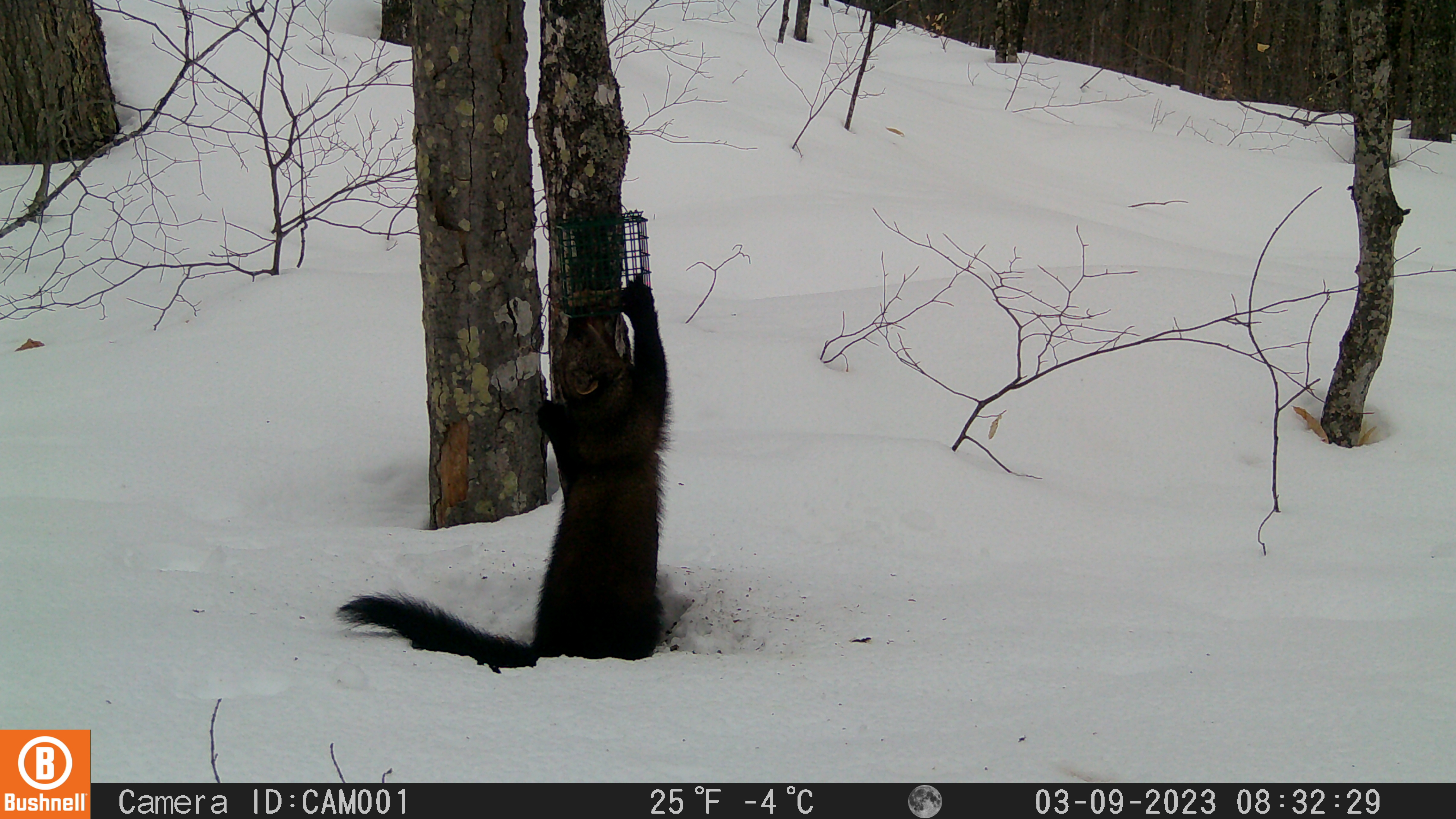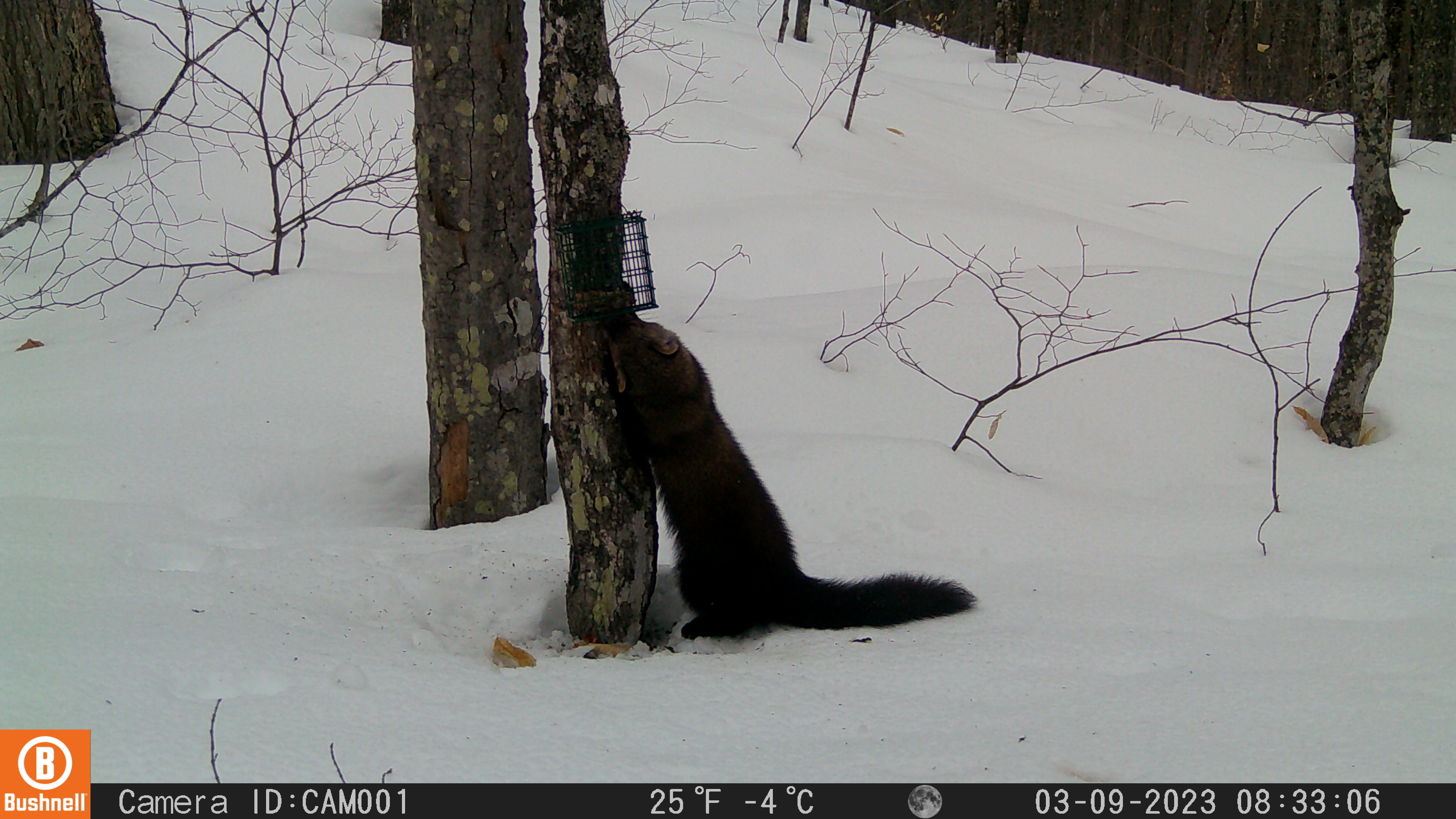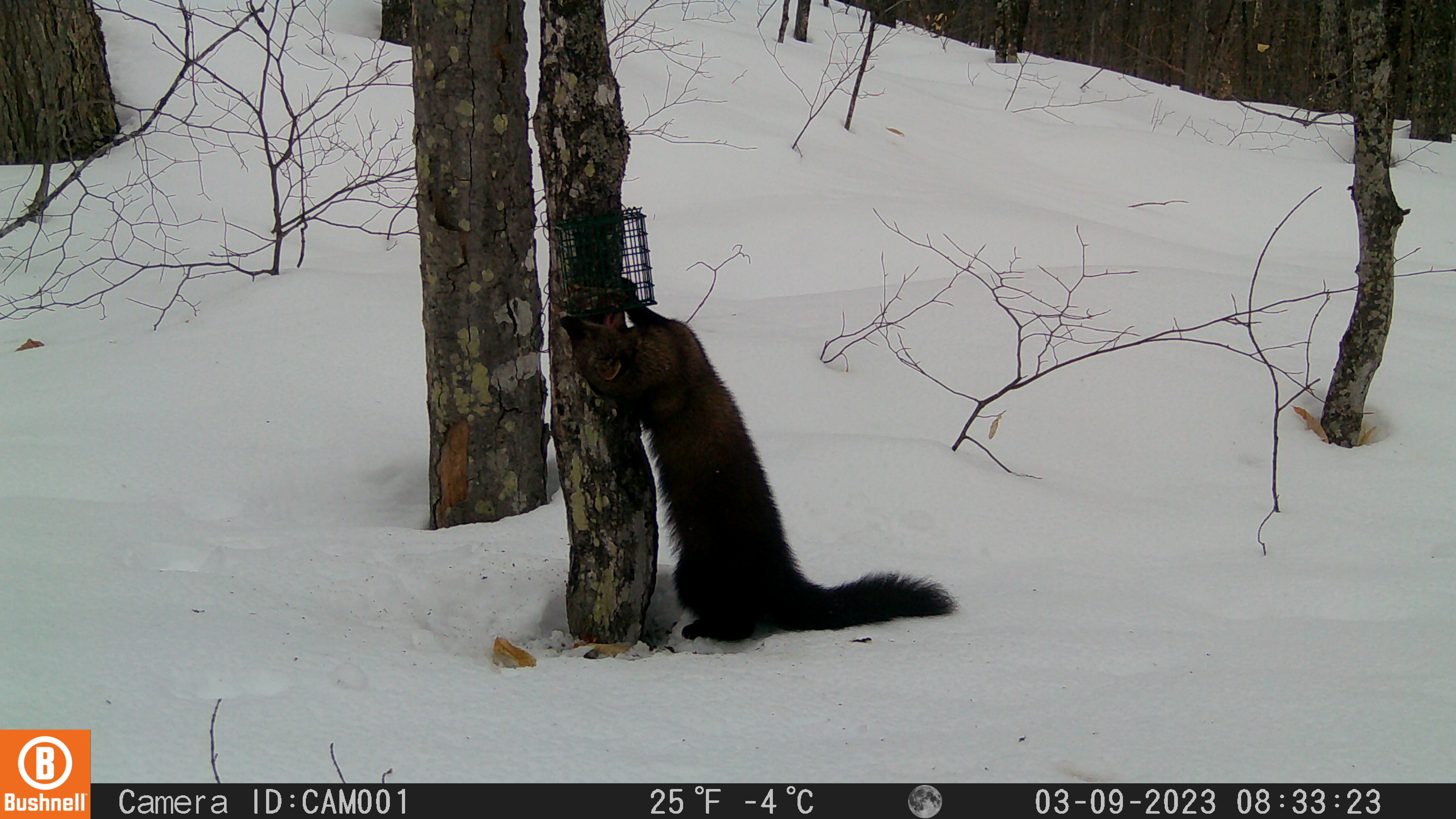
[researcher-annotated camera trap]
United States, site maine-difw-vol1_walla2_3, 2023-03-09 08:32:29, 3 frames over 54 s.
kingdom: Animalia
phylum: Chordata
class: Mammalia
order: Carnivora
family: Mustelidae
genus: Pekania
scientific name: Pekania pennanti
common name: fisher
Fisher (Pekania pennanti).